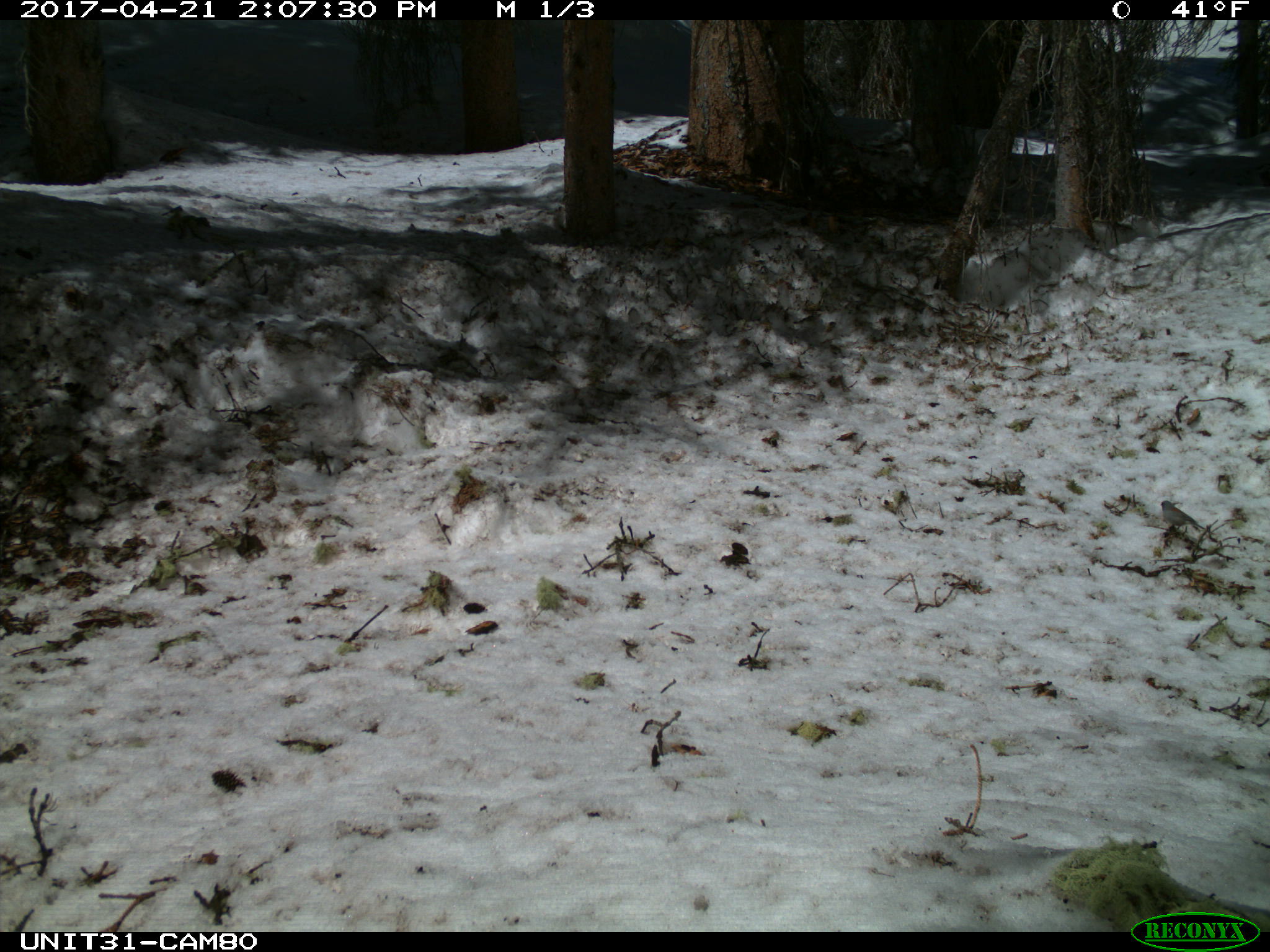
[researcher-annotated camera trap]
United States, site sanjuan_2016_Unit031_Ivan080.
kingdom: Animalia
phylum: Chordata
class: Aves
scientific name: Aves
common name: birds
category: unidentified bird